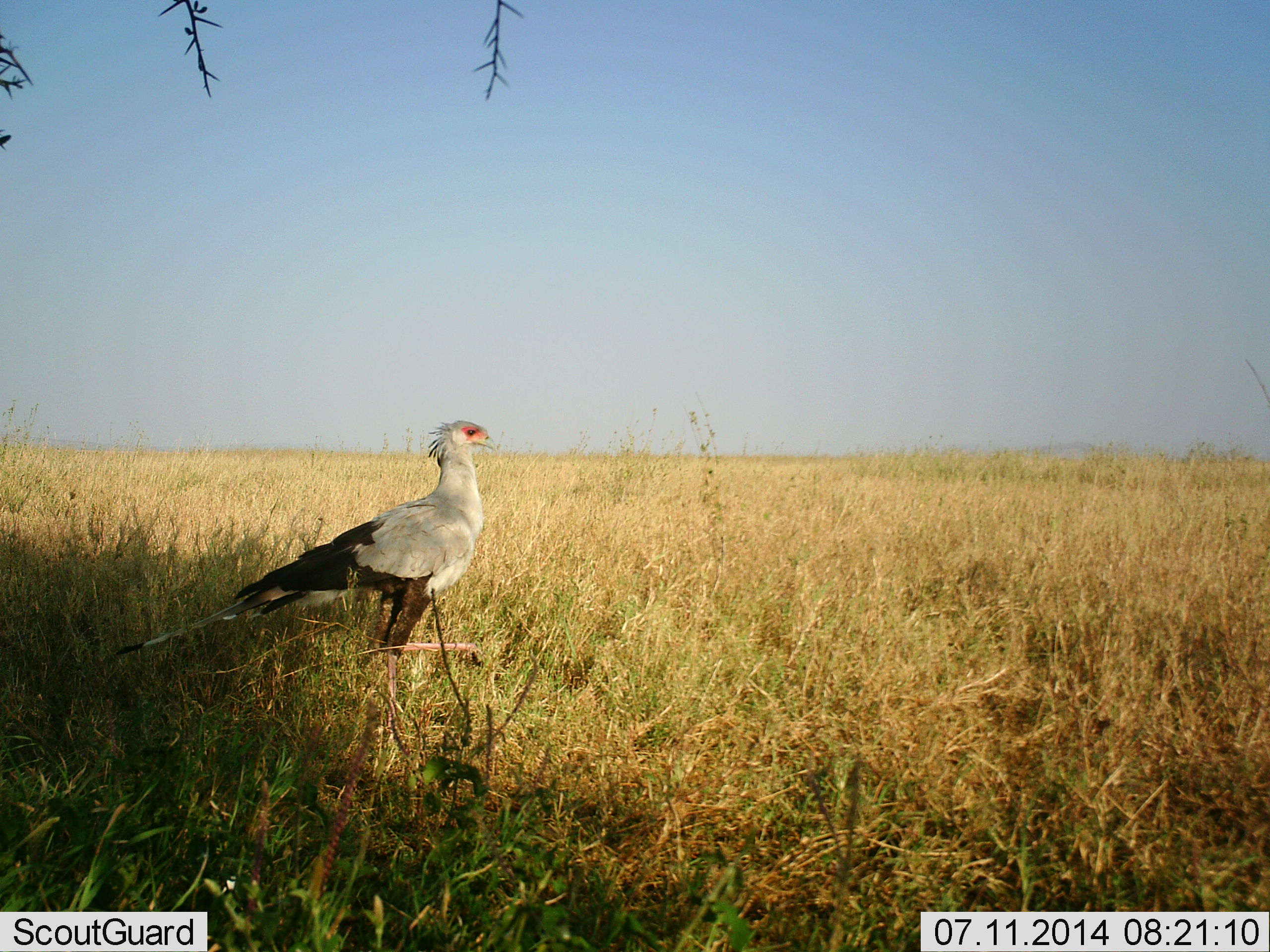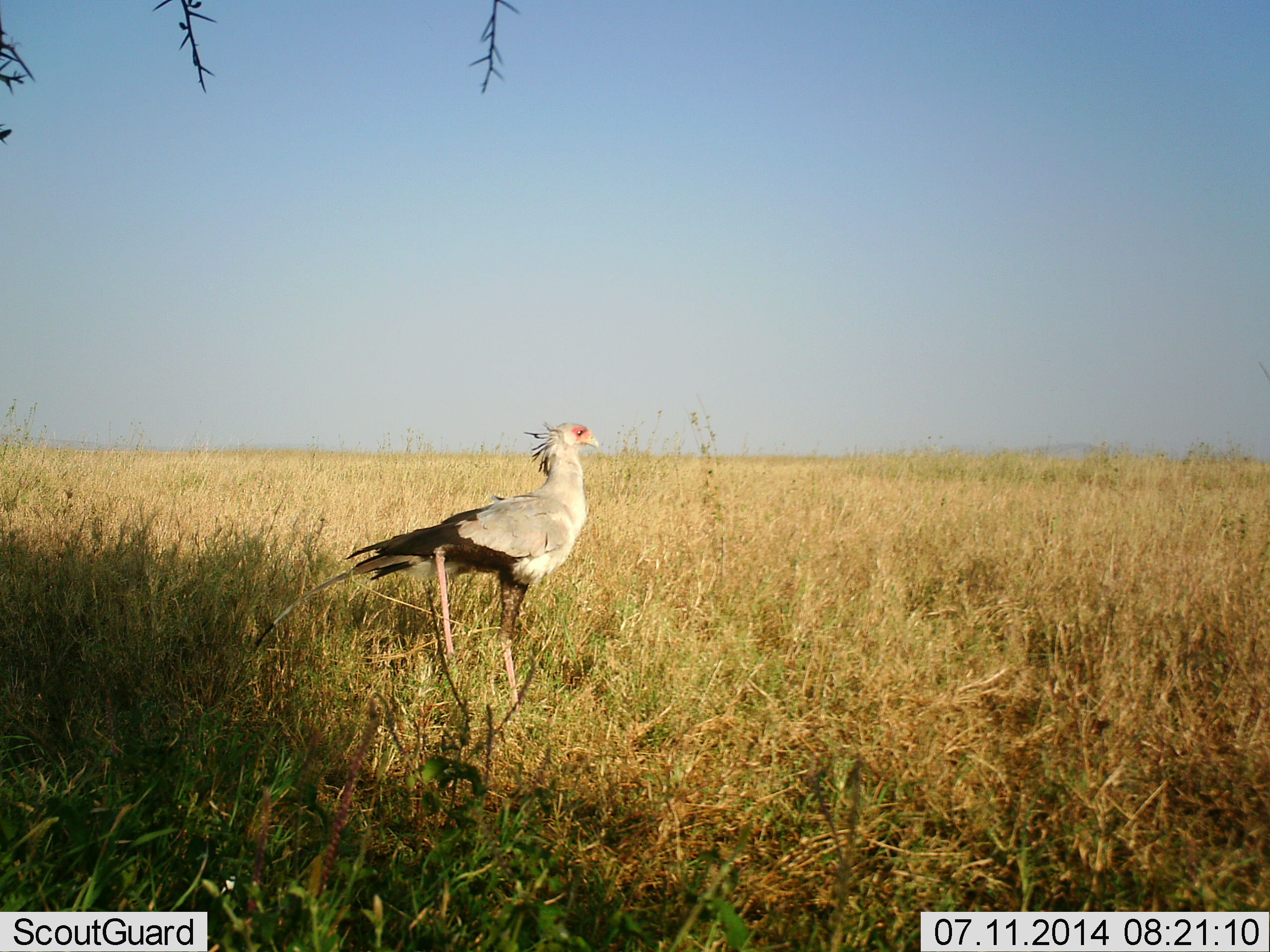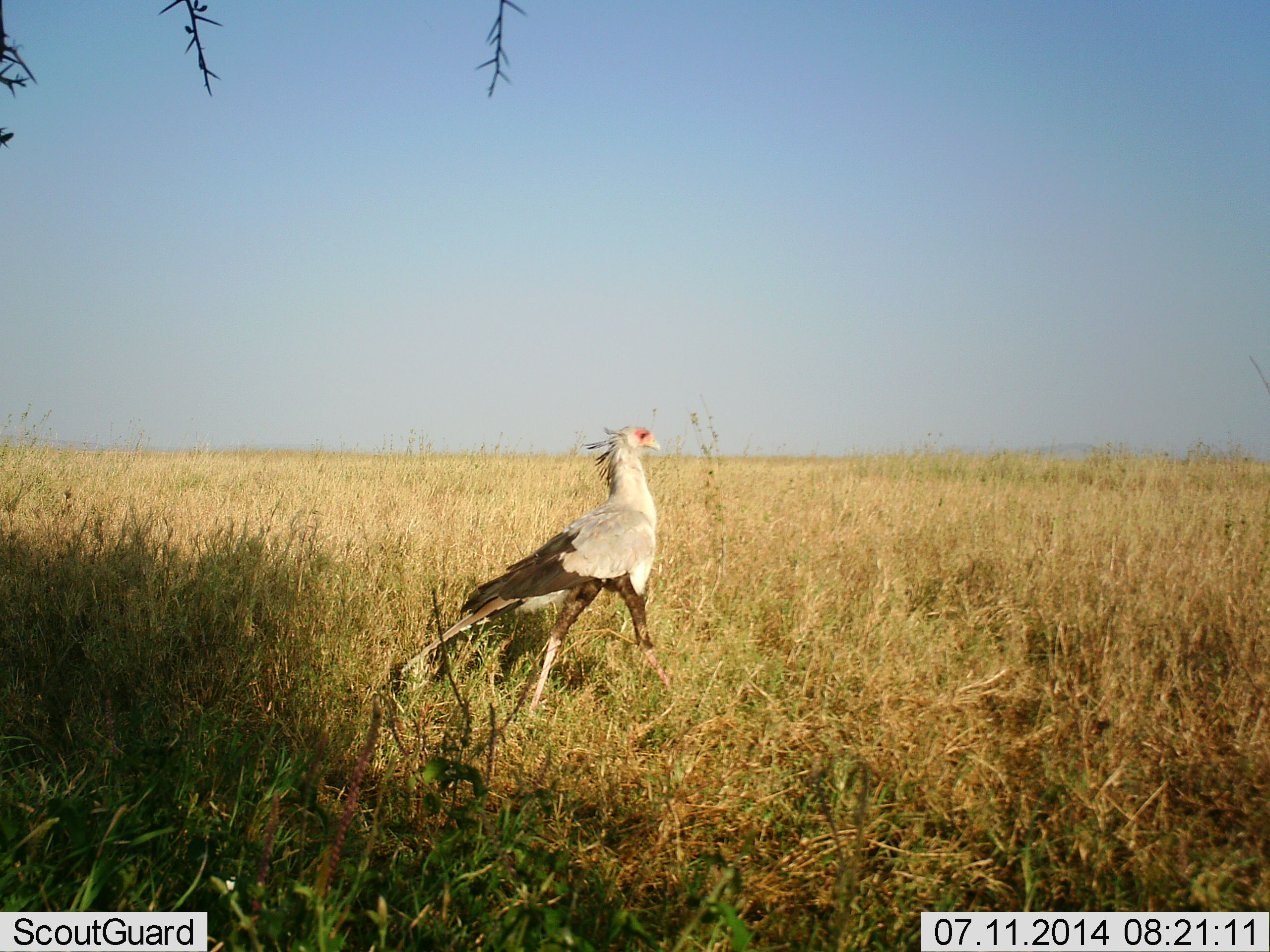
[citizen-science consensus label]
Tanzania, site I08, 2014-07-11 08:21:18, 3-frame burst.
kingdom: Animalia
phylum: Chordata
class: Aves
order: Accipitriformes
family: Sagittariidae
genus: Sagittarius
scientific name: Sagittarius serpentarius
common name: secretary bird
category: secretarybird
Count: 1.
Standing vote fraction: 30%.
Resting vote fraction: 0%.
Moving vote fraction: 80%.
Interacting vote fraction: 0%.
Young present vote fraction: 0%.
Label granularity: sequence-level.